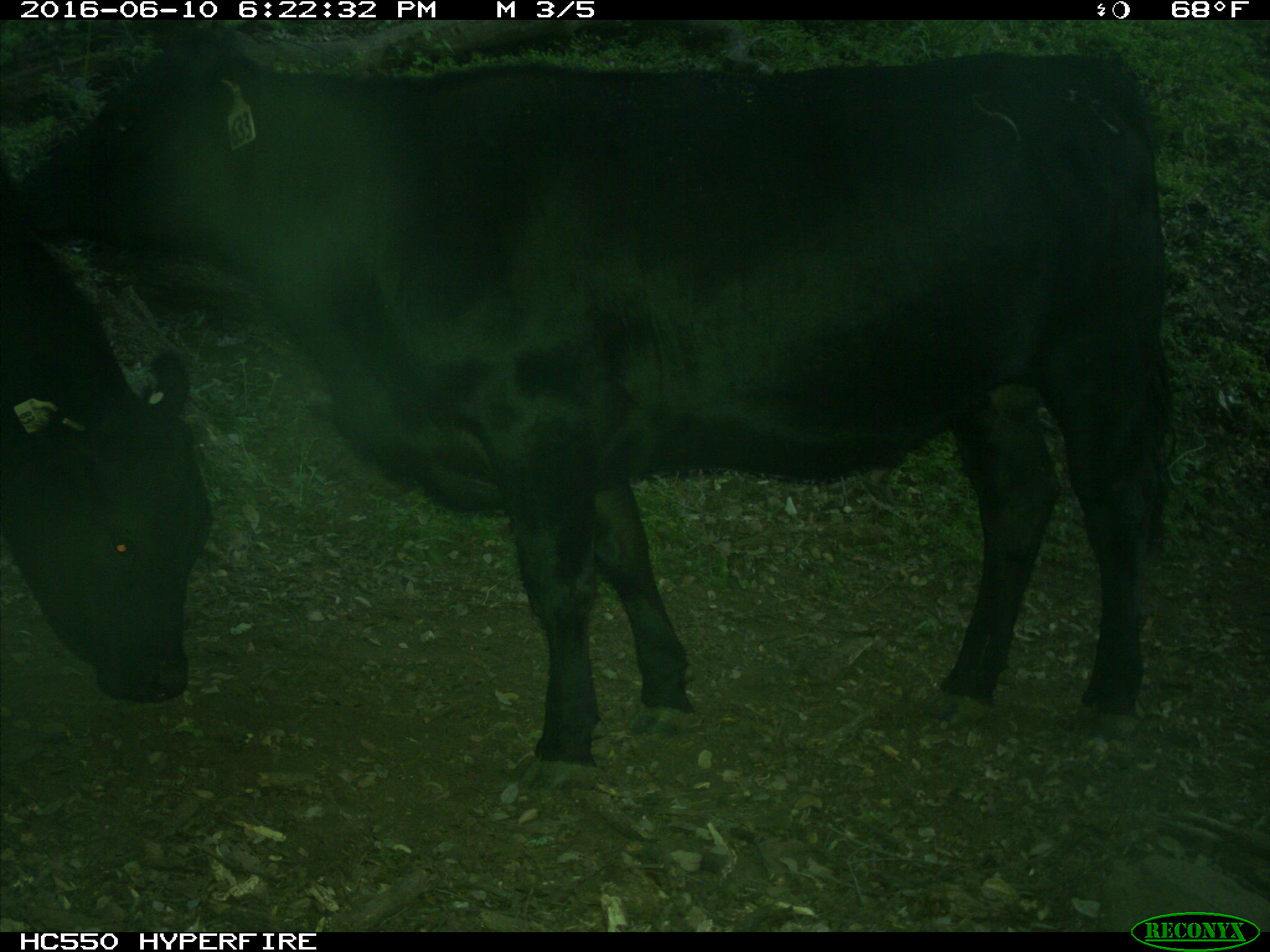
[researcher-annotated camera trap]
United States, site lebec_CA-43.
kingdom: Animalia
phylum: Chordata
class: Mammalia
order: Artiodactyla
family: Bovidae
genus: Bos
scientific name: Bos taurus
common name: domestic cow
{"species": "Bos taurus (domestic cow)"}